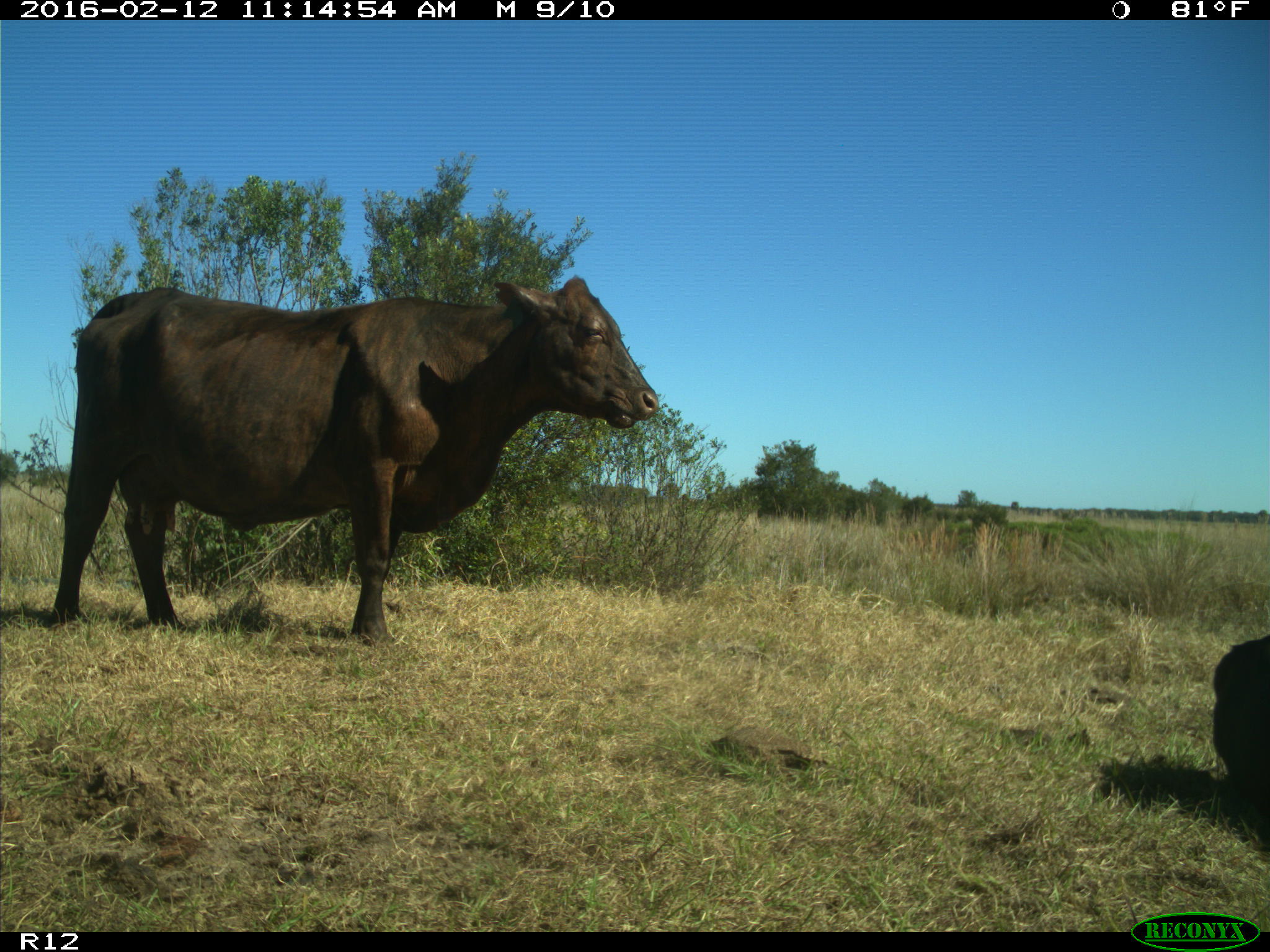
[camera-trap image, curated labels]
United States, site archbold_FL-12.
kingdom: Animalia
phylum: Chordata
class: Mammalia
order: Artiodactyla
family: Bovidae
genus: Bos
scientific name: Bos taurus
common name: domestic cow